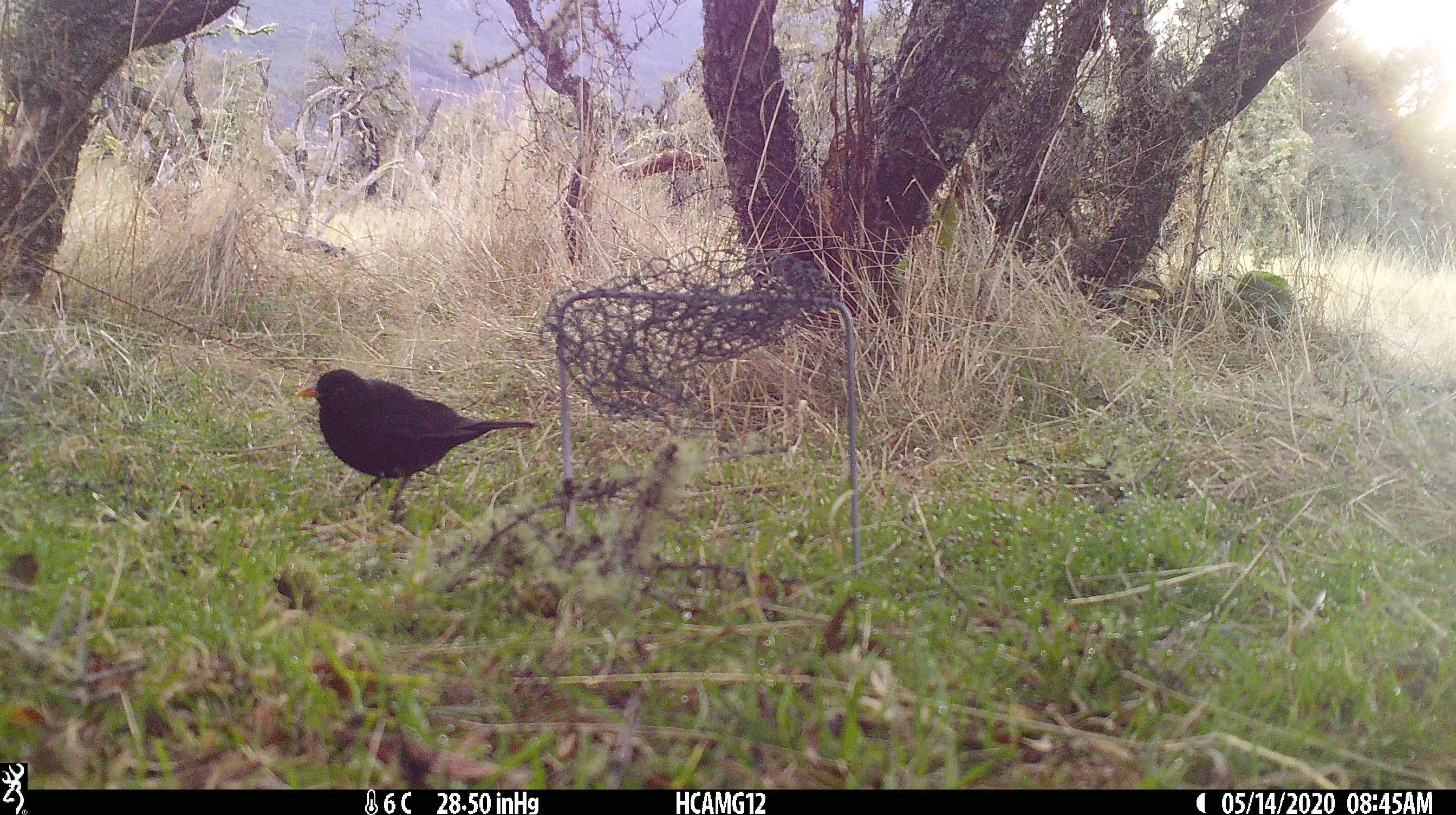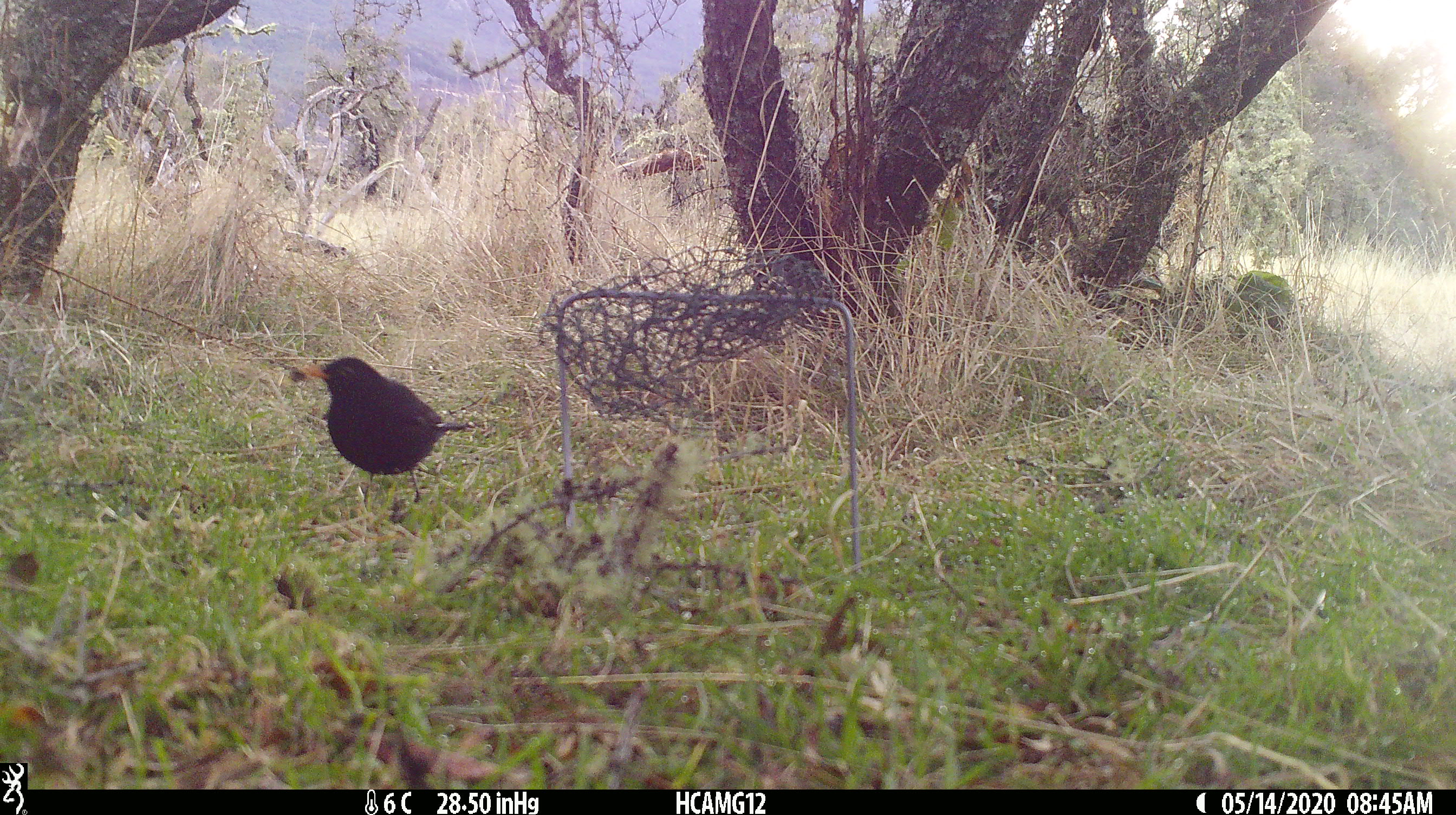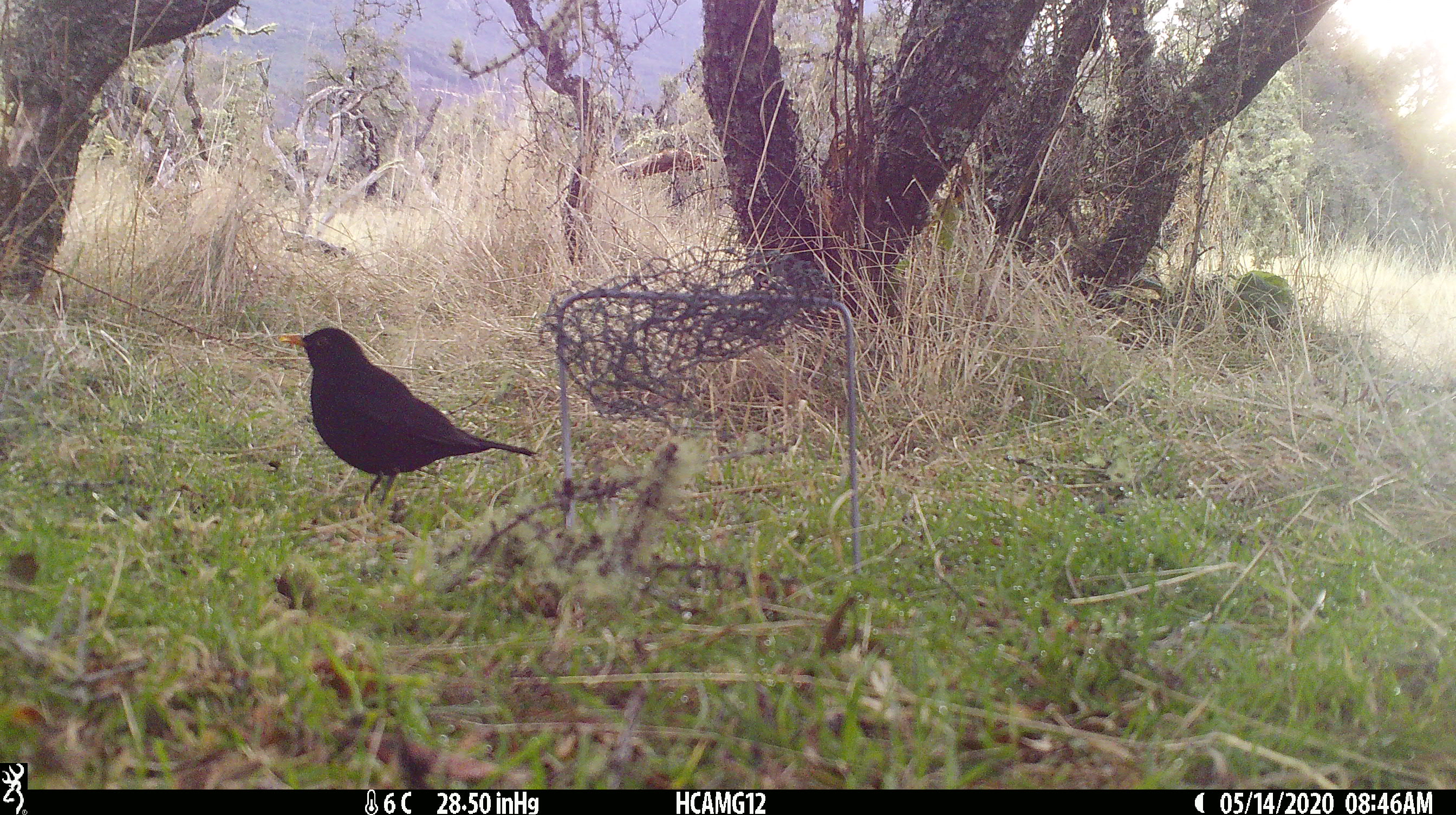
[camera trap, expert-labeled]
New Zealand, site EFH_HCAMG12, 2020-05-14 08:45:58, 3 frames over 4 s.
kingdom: Animalia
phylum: Chordata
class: Aves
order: Passeriformes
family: Turdidae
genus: Turdus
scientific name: Turdus merula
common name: eurasian blackbird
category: blackbird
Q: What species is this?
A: Blackbird (eurasian blackbird) (Turdus merula).